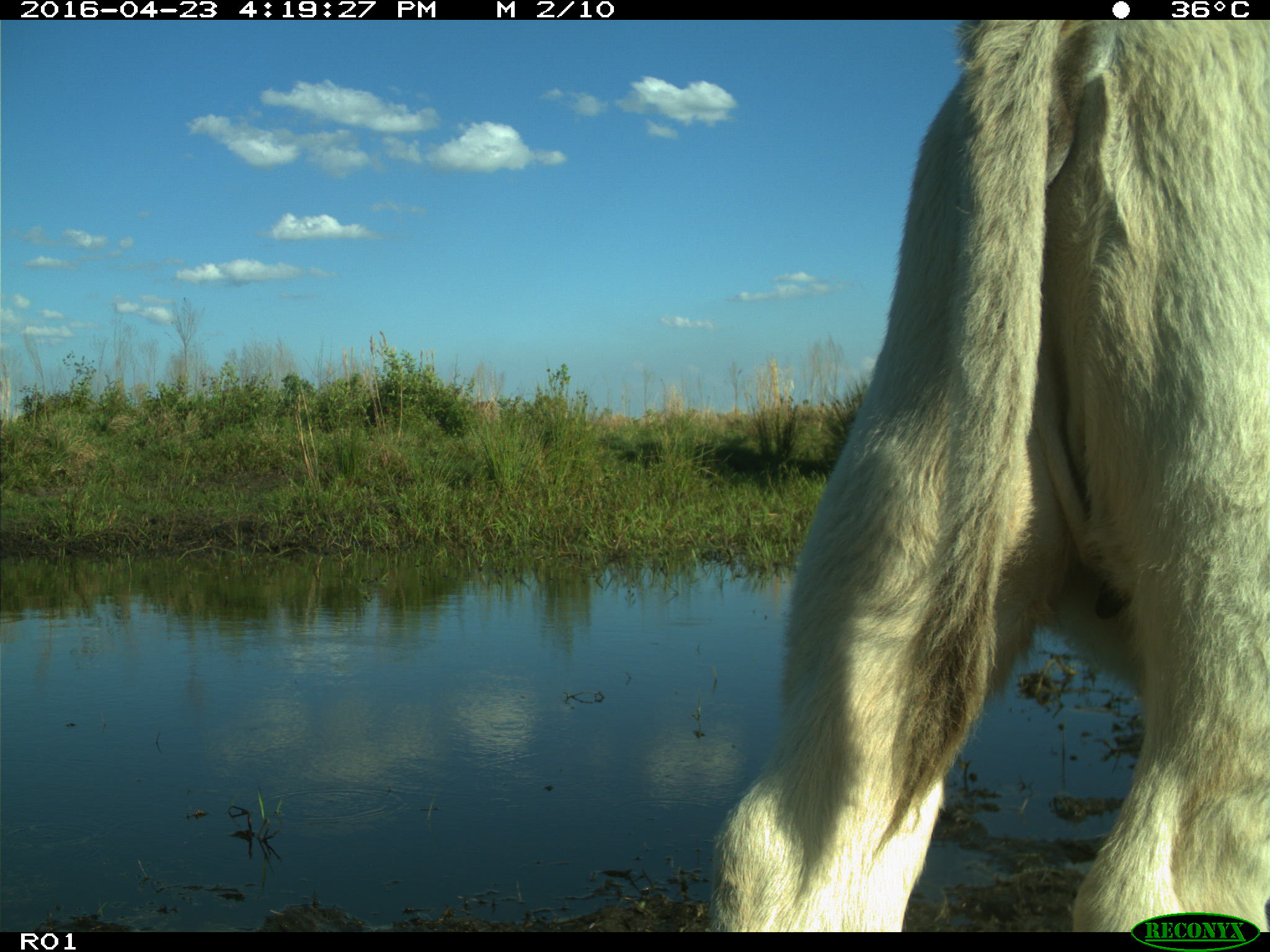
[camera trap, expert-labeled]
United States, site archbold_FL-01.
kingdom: Animalia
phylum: Chordata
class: Mammalia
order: Artiodactyla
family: Bovidae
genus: Bos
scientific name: Bos taurus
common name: domestic cow